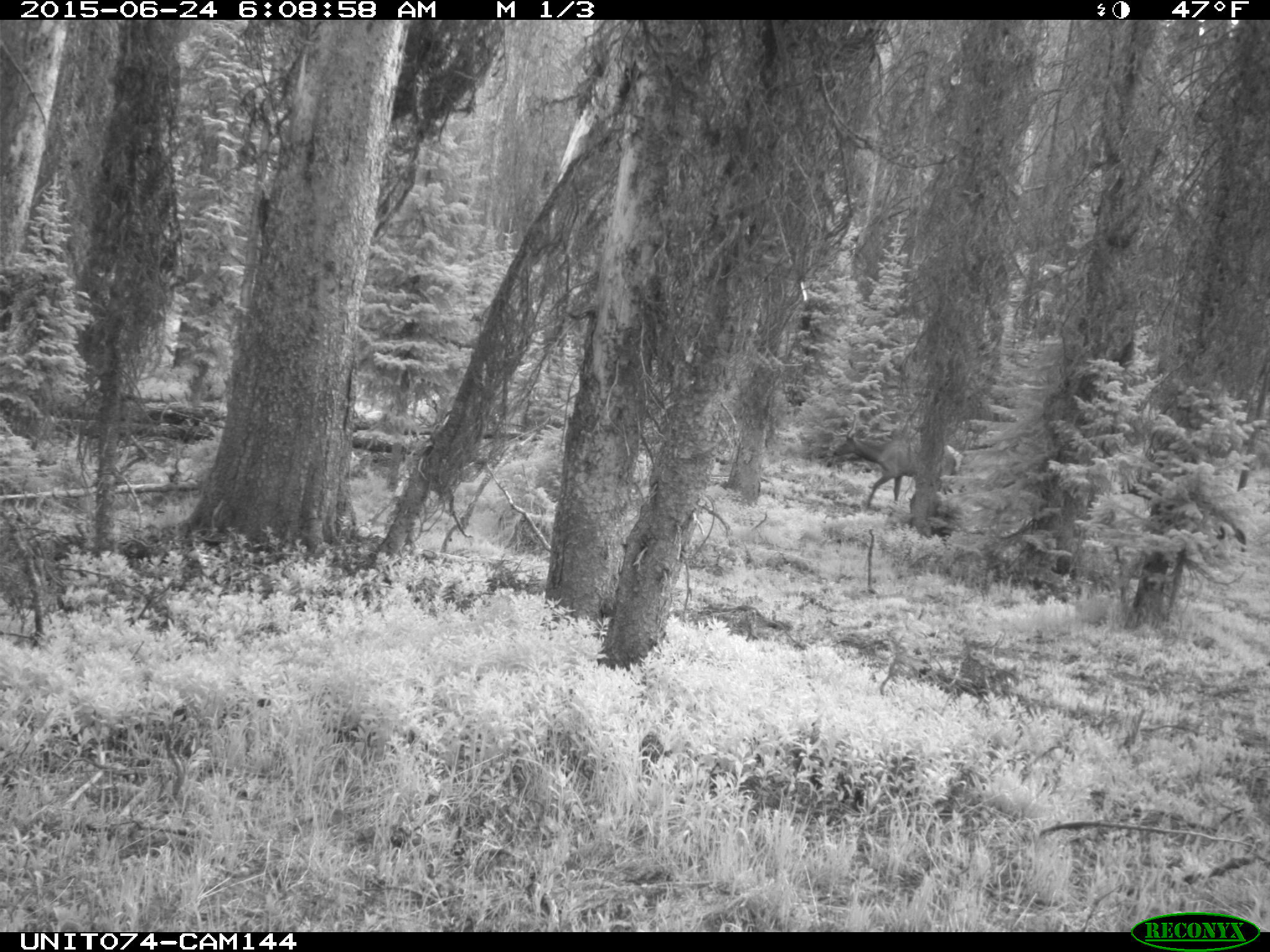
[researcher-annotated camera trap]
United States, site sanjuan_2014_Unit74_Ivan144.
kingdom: Animalia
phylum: Chordata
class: Mammalia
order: Artiodactyla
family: Cervidae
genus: Cervus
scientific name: Cervus elaphus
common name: red deer